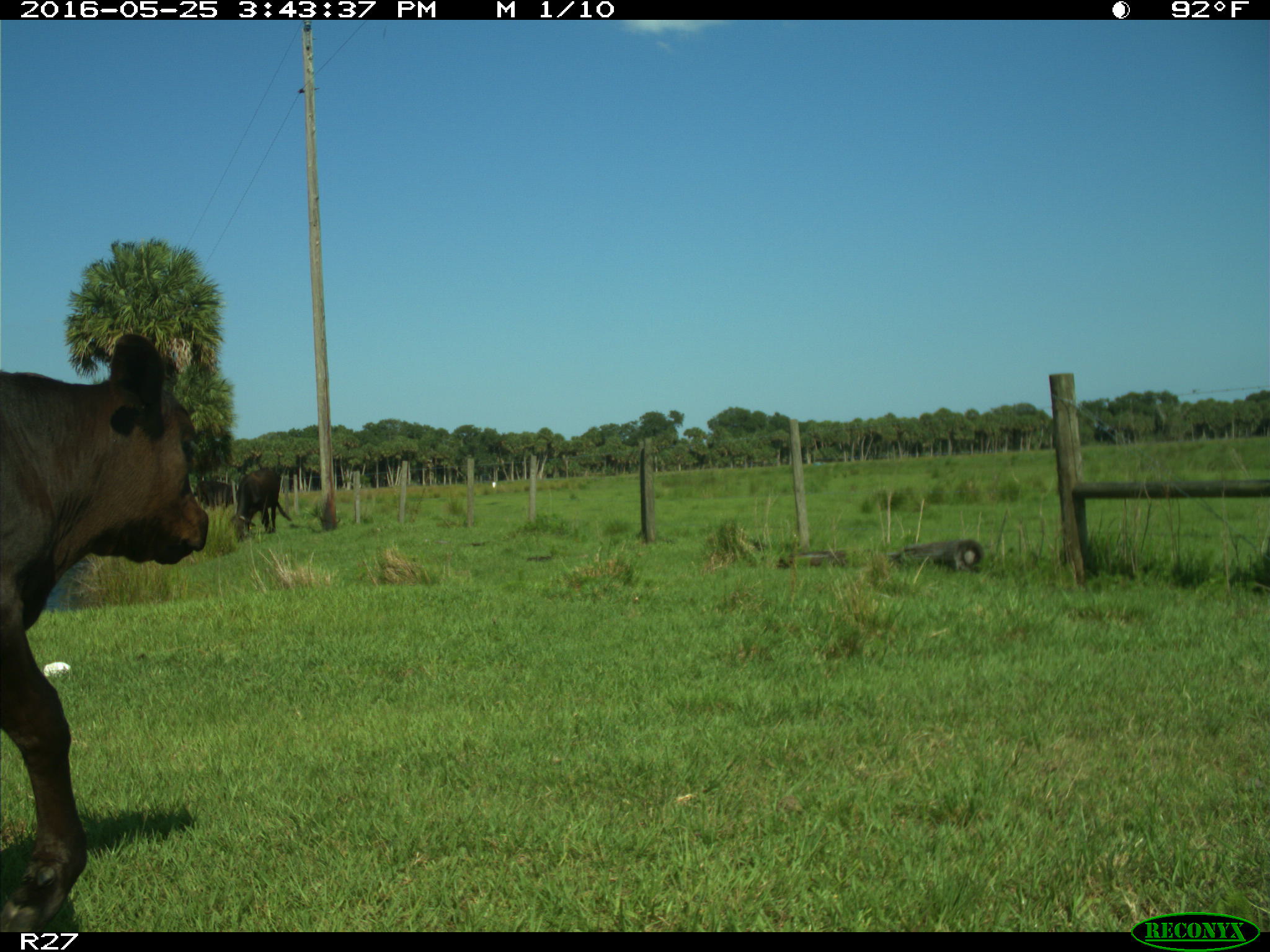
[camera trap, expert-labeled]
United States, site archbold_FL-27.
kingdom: Animalia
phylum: Chordata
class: Mammalia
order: Artiodactyla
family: Bovidae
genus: Bos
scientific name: Bos taurus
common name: domestic cow